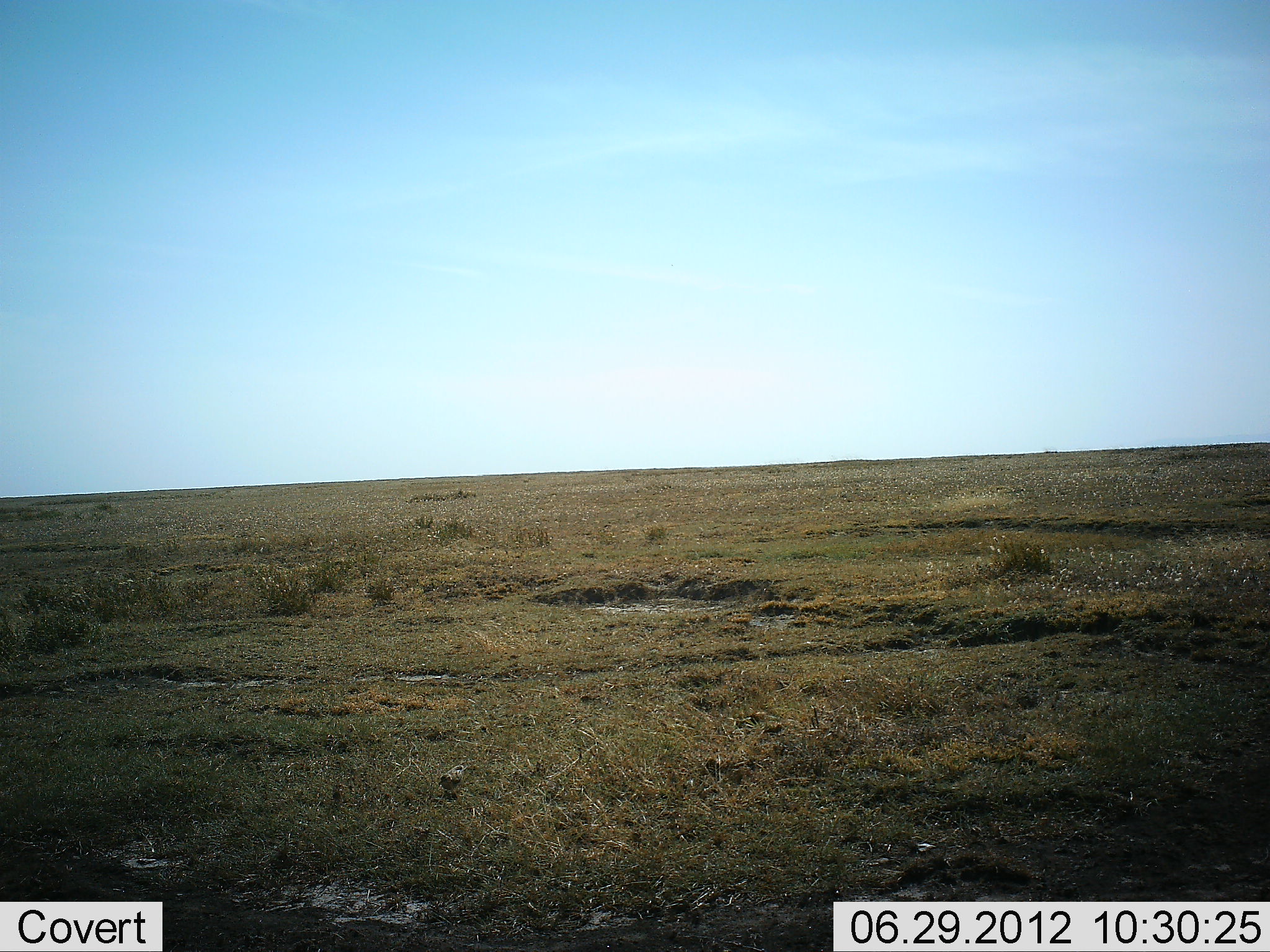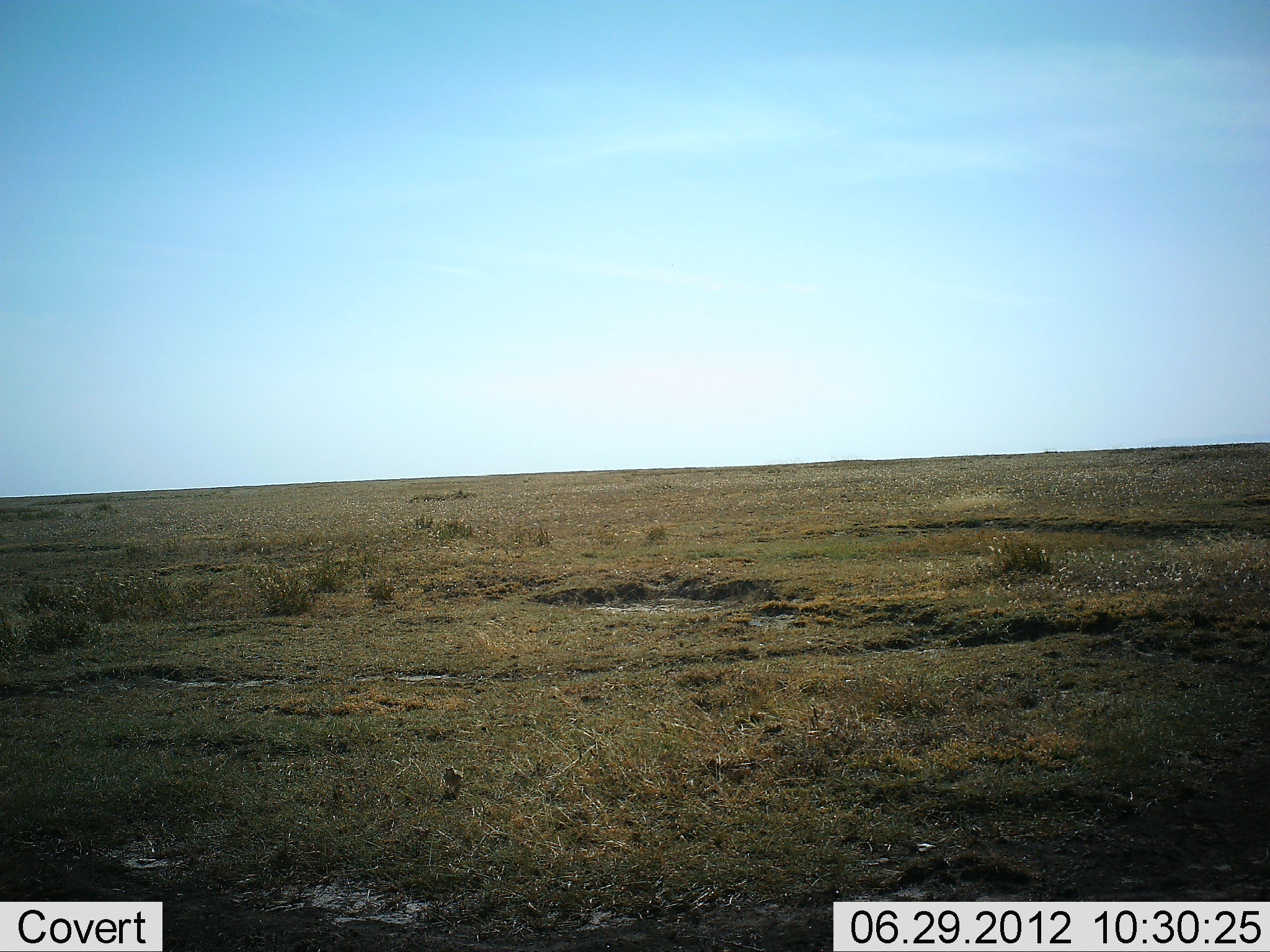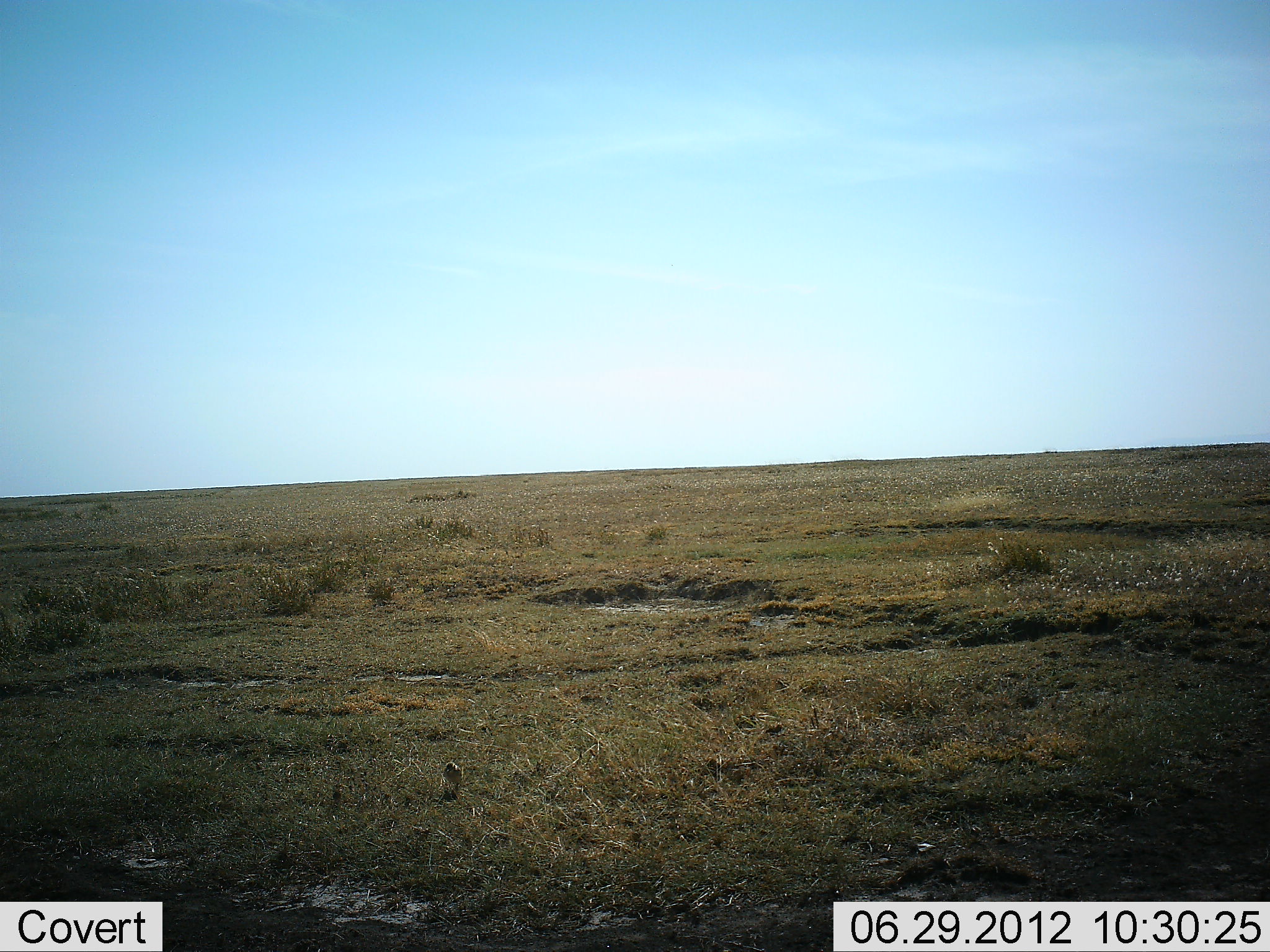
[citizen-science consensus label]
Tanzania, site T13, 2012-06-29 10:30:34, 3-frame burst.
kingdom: Animalia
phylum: Chordata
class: Aves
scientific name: Aves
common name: bird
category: otherbird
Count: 1.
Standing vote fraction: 73%.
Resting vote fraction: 0%.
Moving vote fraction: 0%.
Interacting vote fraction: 0%.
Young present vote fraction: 0%.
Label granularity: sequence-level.